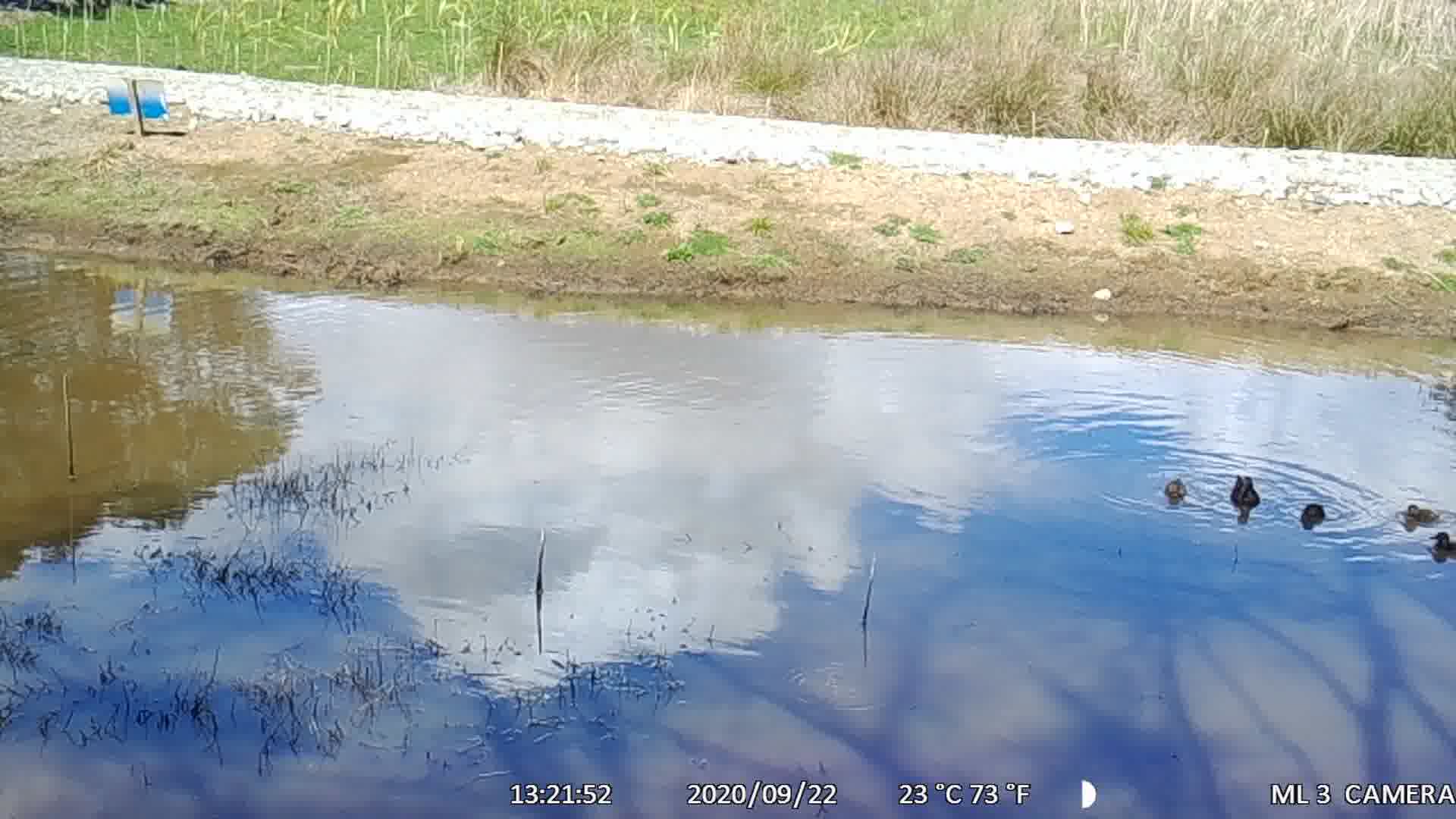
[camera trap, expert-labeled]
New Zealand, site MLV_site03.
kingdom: Animalia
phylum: Chordata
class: Aves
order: Anseriformes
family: Anatidae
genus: Anas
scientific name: Anas chlorotis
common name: brown teal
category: pateke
Pateke (brown teal) (Anas chlorotis).